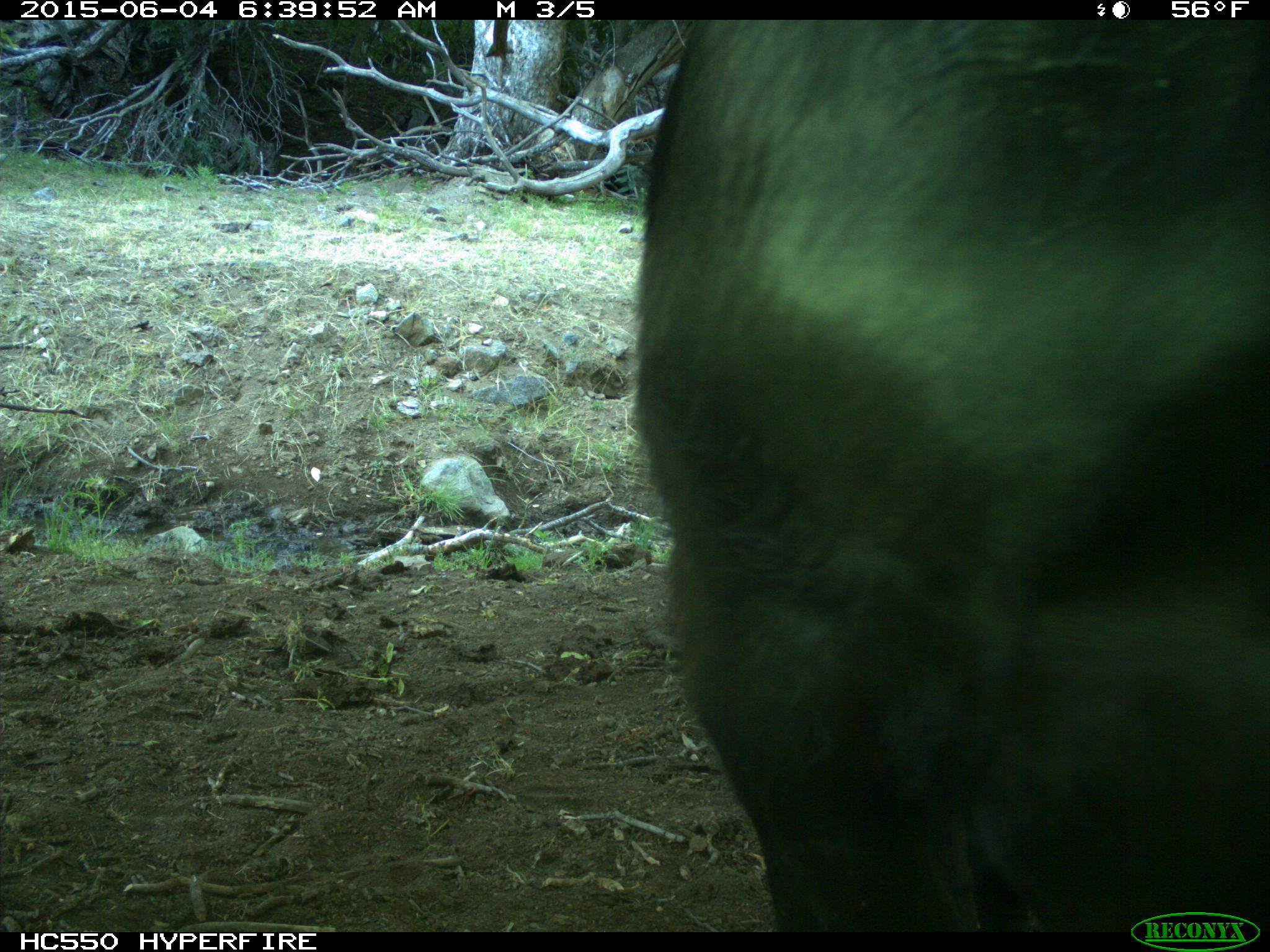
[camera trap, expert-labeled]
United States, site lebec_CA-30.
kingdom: Animalia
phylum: Chordata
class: Mammalia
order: Artiodactyla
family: Bovidae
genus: Bos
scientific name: Bos taurus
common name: domestic cow